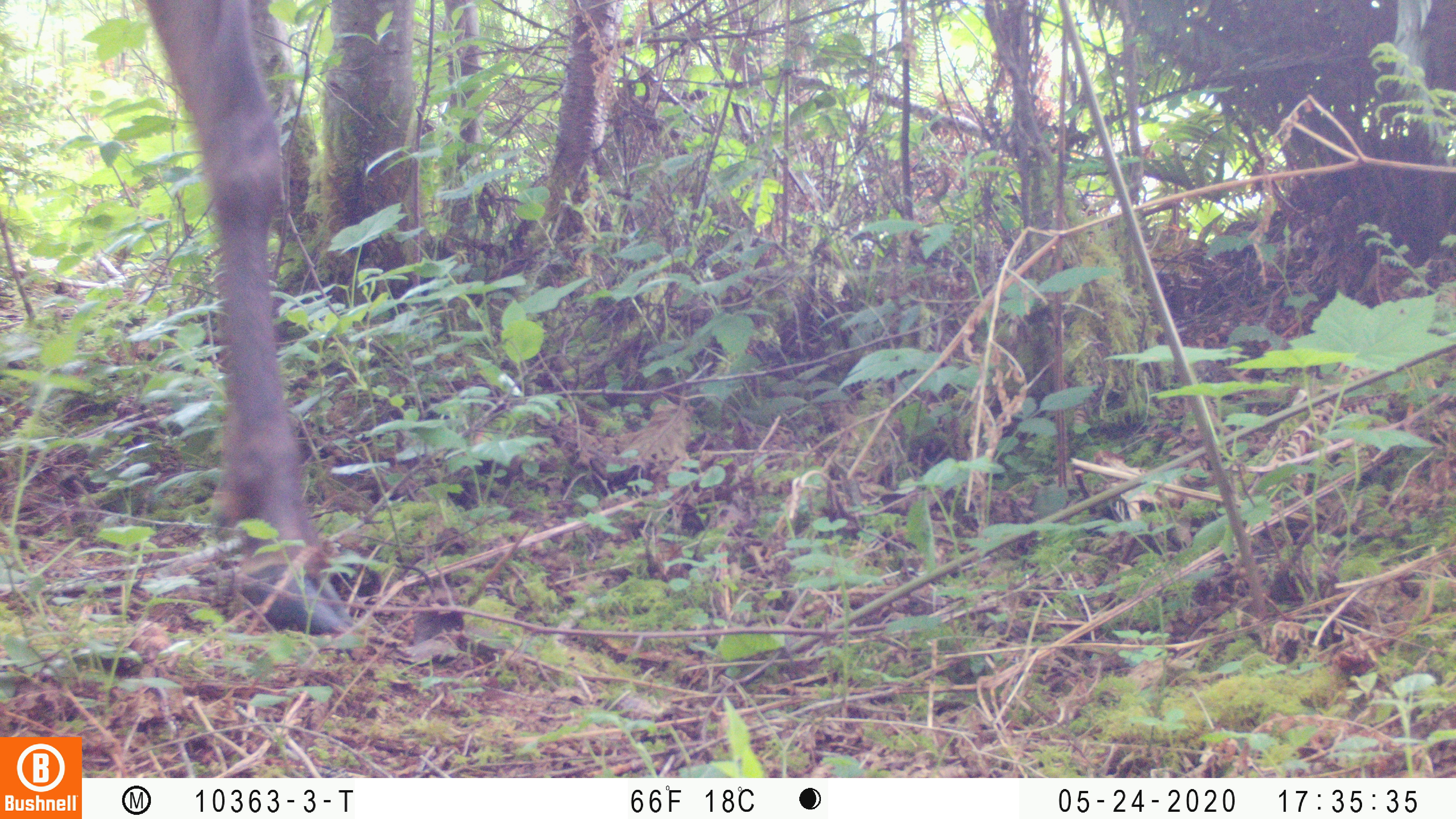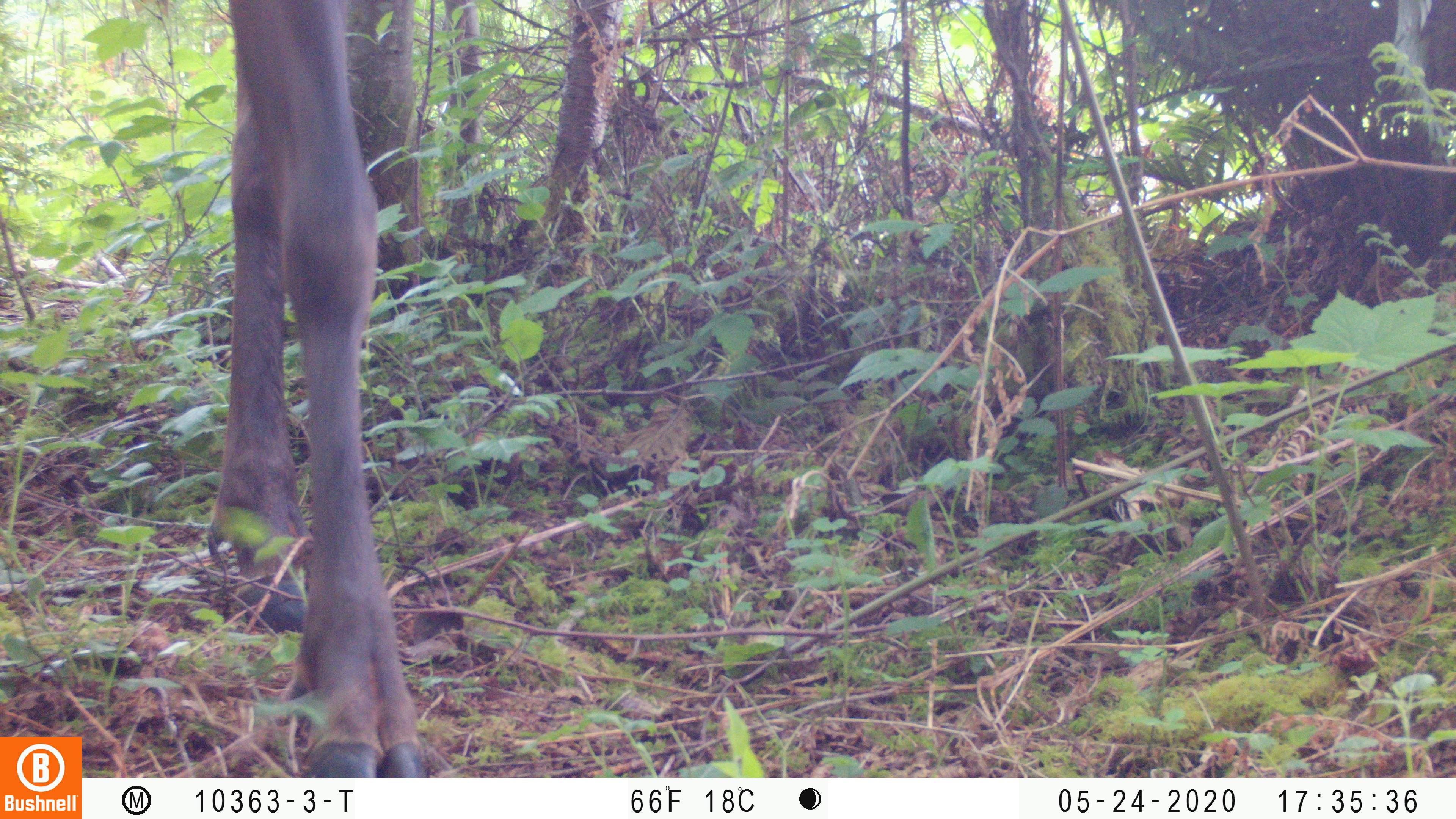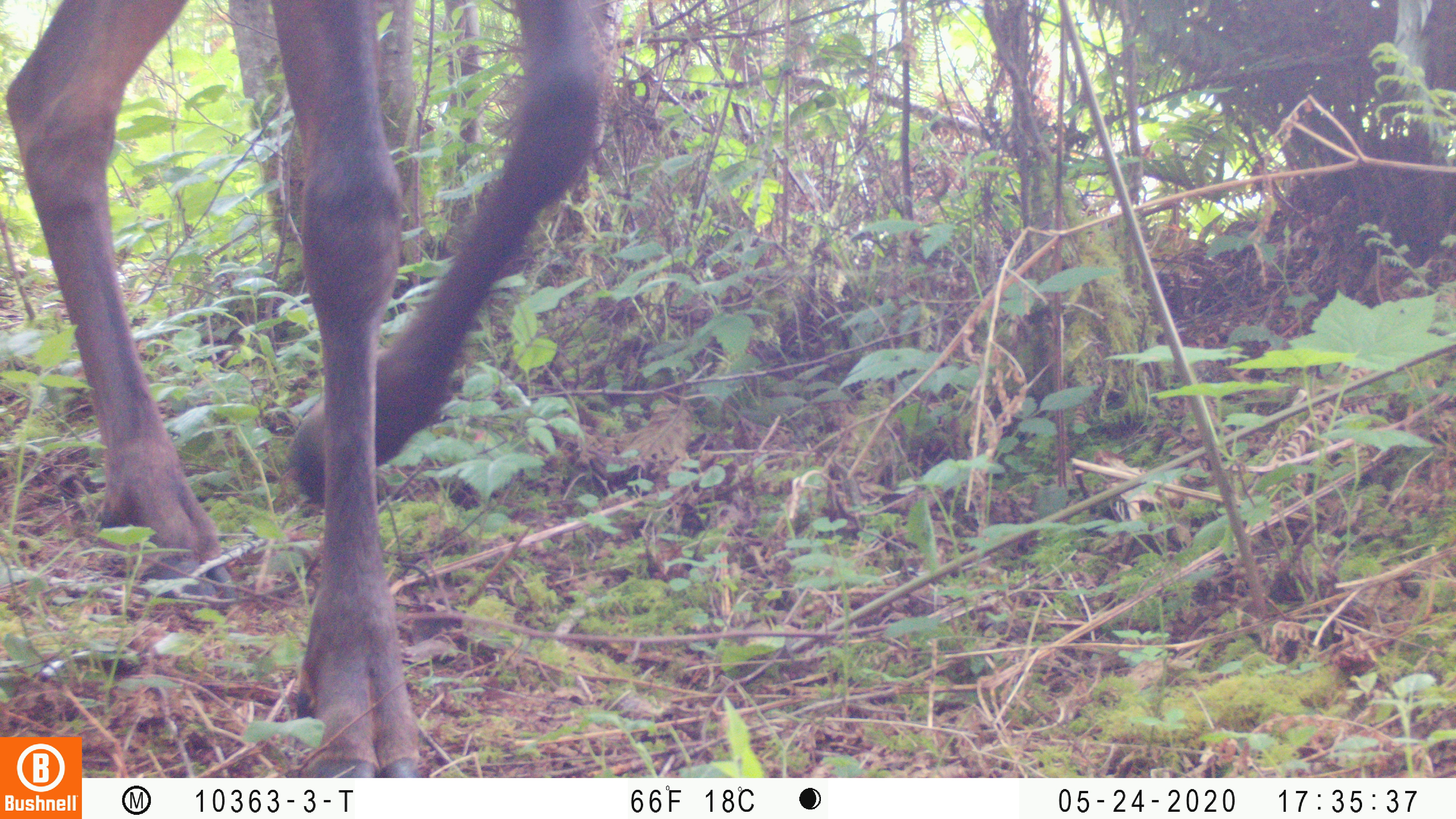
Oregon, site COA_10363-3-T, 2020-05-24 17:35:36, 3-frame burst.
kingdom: Animalia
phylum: Chordata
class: Mammalia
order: Artiodactyla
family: Cervidae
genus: Odocoileus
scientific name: Odocoileus hemionus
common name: black-tailed deer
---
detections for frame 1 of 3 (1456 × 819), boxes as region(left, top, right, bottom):
black-tailed deer: region(133, 0, 355, 638)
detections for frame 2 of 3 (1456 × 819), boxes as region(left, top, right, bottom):
black-tailed deer: region(194, 0, 438, 770)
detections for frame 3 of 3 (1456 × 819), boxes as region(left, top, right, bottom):
black-tailed deer: region(0, 2, 618, 732)